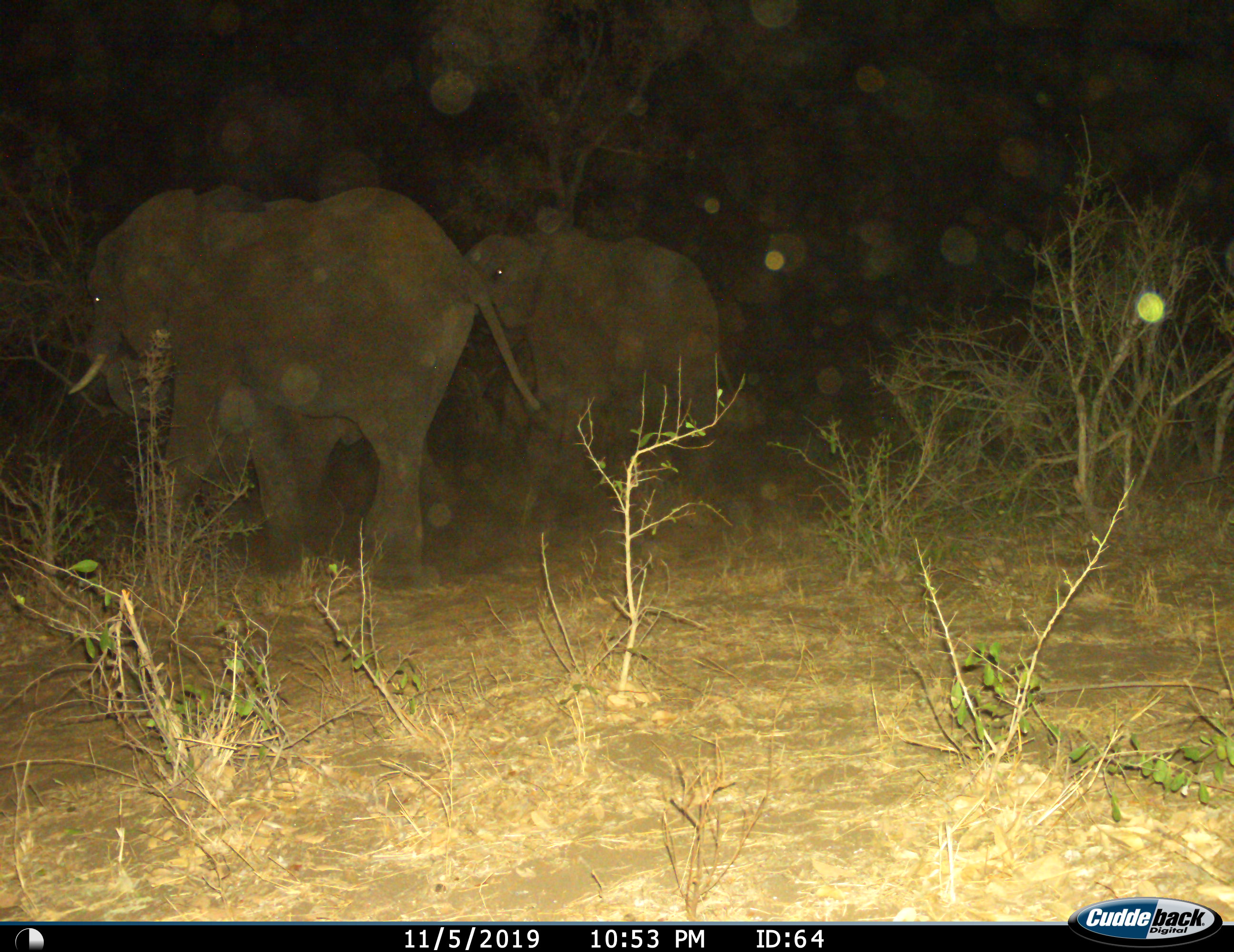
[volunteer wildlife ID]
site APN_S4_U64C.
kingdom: Animalia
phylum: Chordata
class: Mammalia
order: Proboscidea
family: Elephantidae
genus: Loxodonta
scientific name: Loxodonta africana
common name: african bush elephant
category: elephant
Elephant (african bush elephant) (Loxodonta africana), count 2. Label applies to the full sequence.